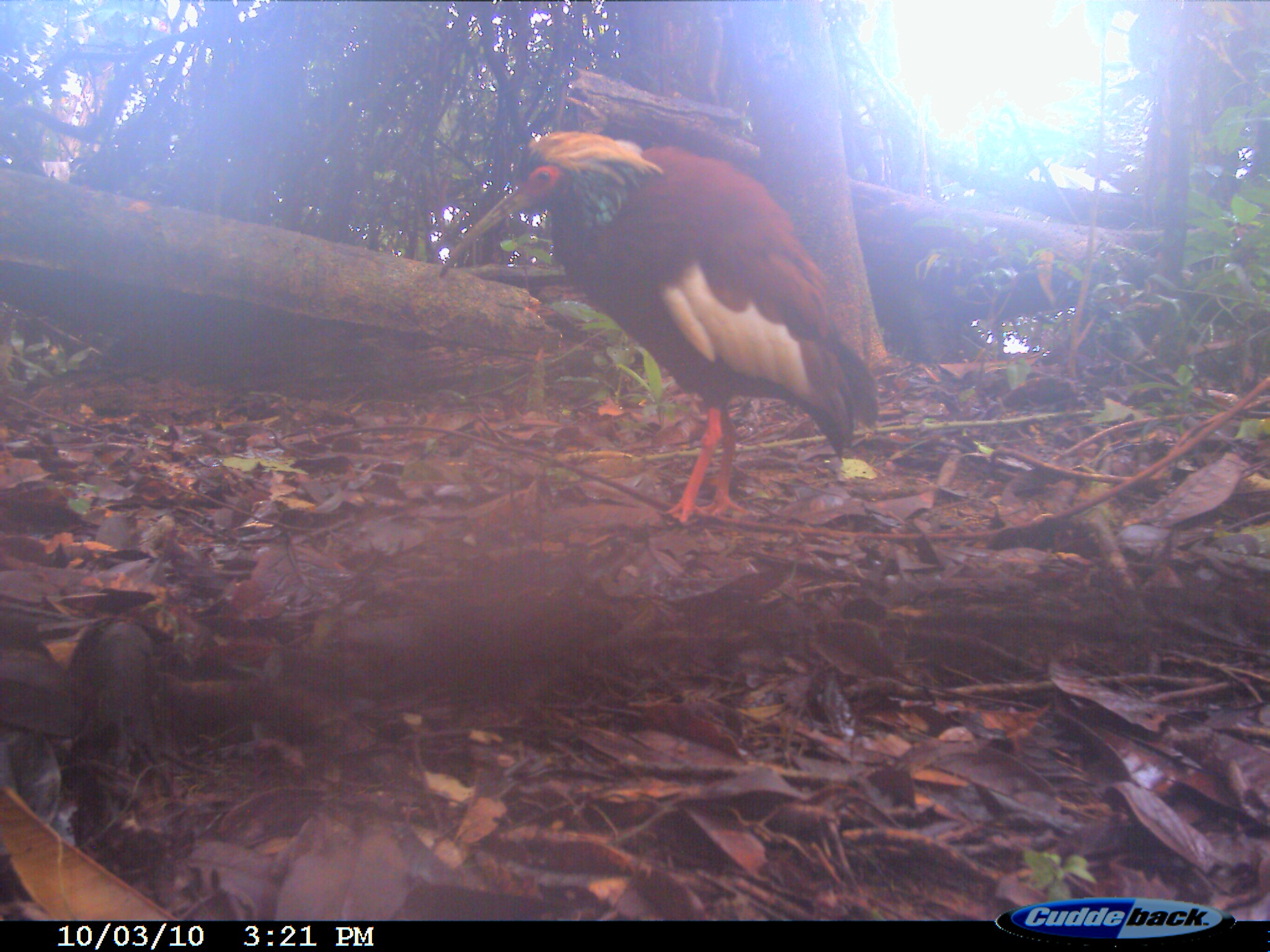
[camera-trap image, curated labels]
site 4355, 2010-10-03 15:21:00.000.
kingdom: Animalia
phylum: Chordata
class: Aves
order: Pelecaniformes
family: Threskiornithidae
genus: Lophotibis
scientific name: Lophotibis cristata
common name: madagascar ibis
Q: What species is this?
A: Lophotibis cristata (madagascar ibis).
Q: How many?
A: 1.